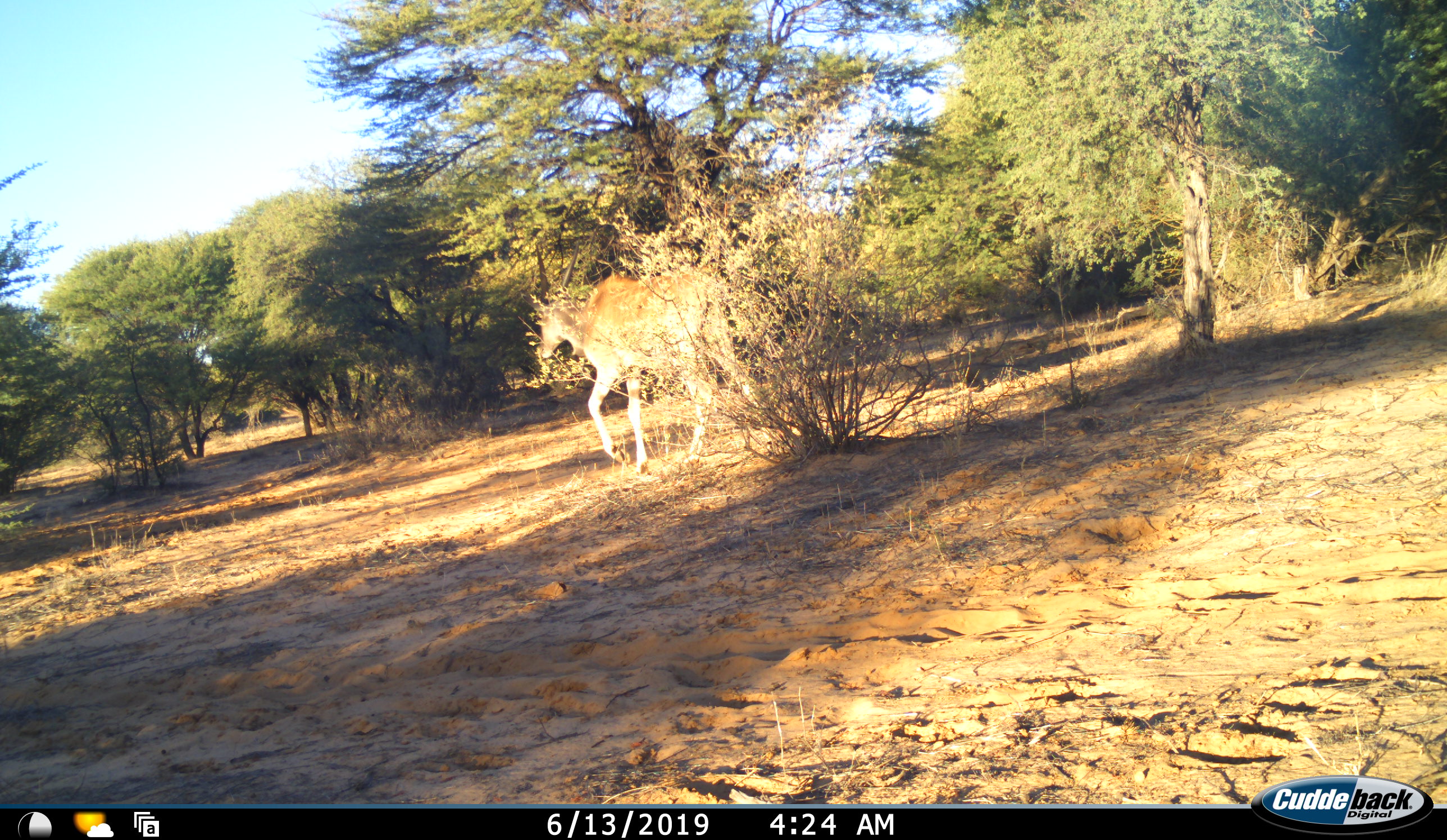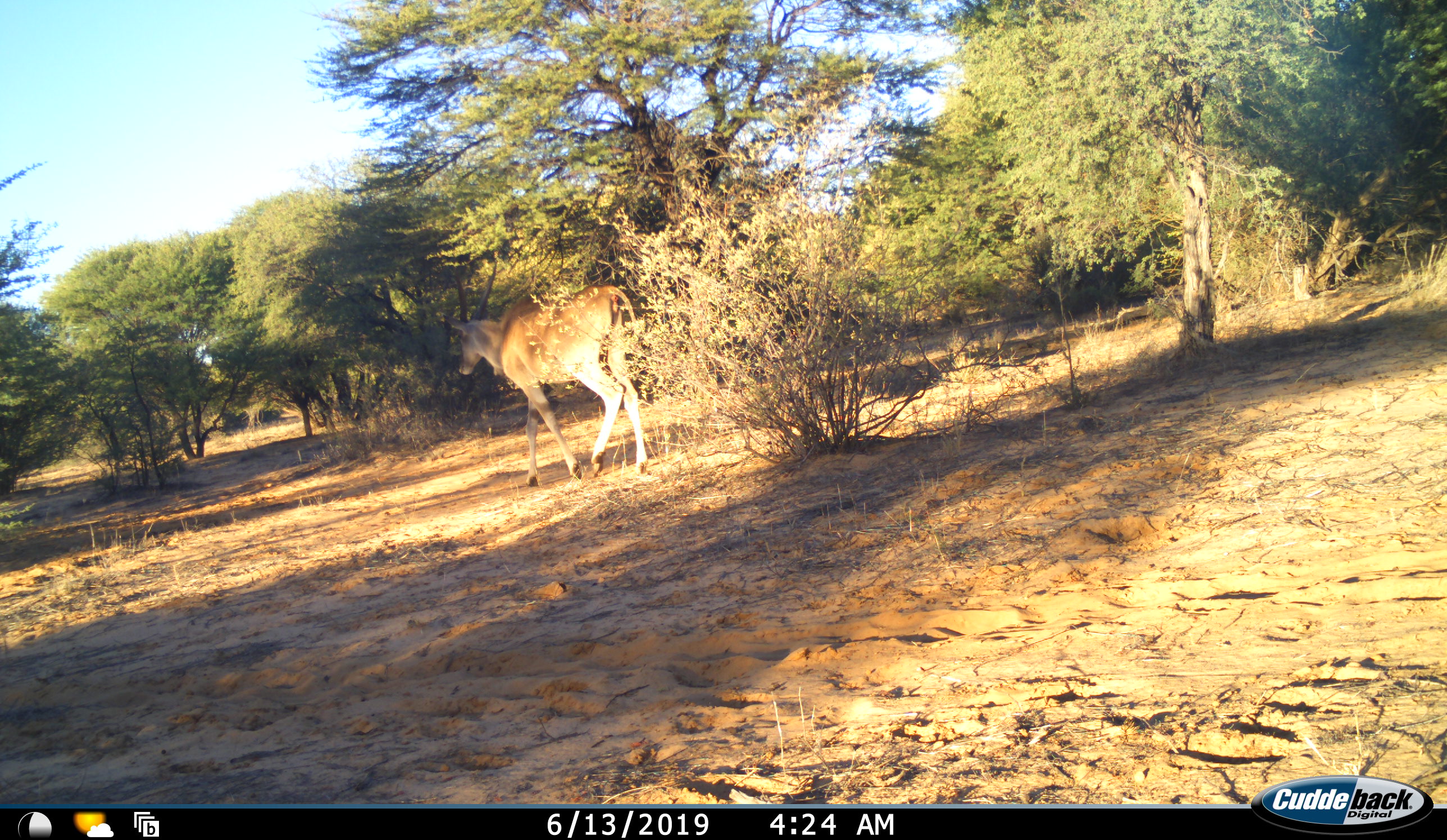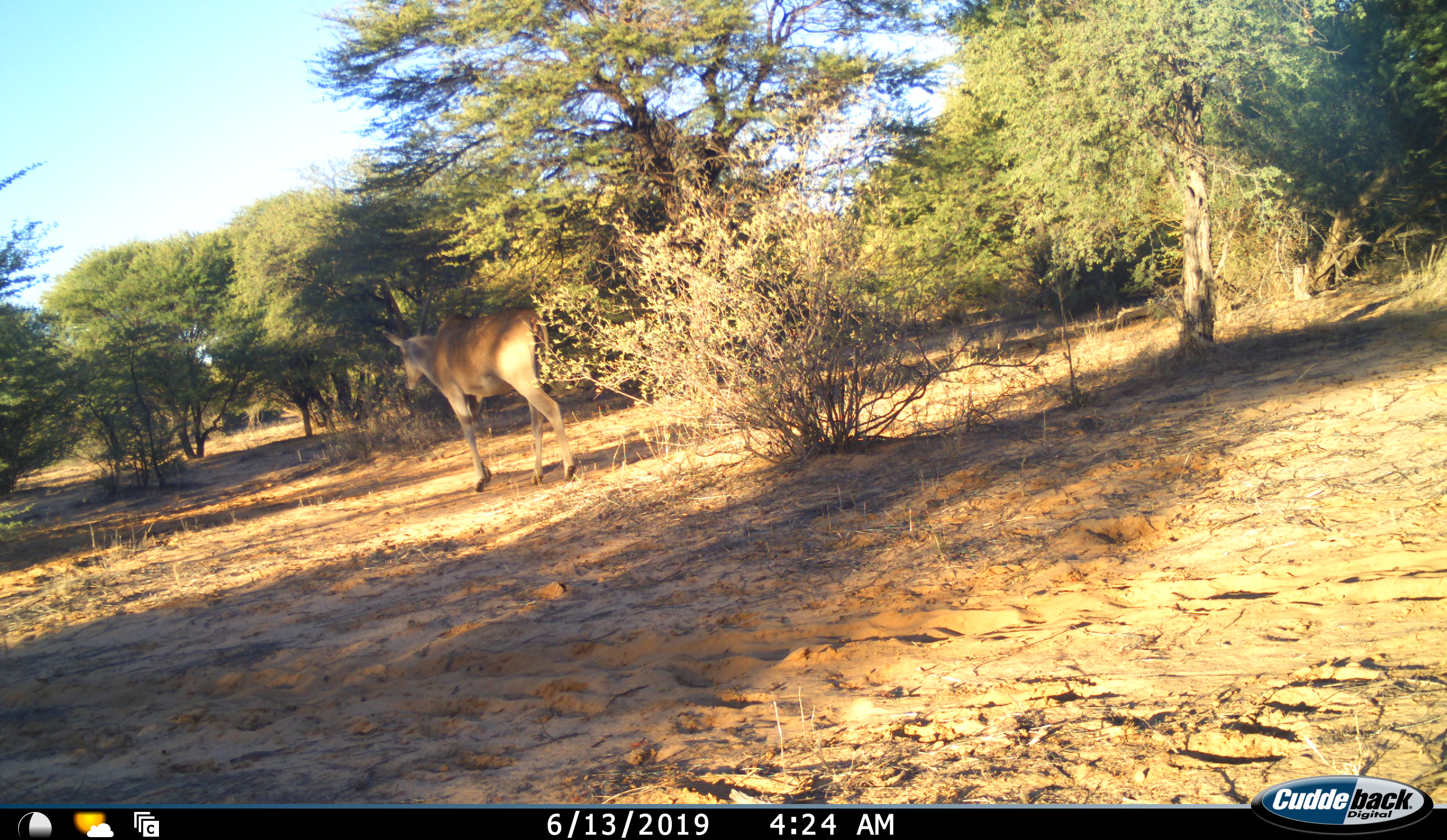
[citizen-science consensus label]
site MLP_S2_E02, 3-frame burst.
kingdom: Animalia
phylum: Chordata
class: Mammalia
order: Artiodactyla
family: Bovidae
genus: Tragelaphus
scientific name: Tragelaphus oryx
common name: eland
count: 1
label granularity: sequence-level